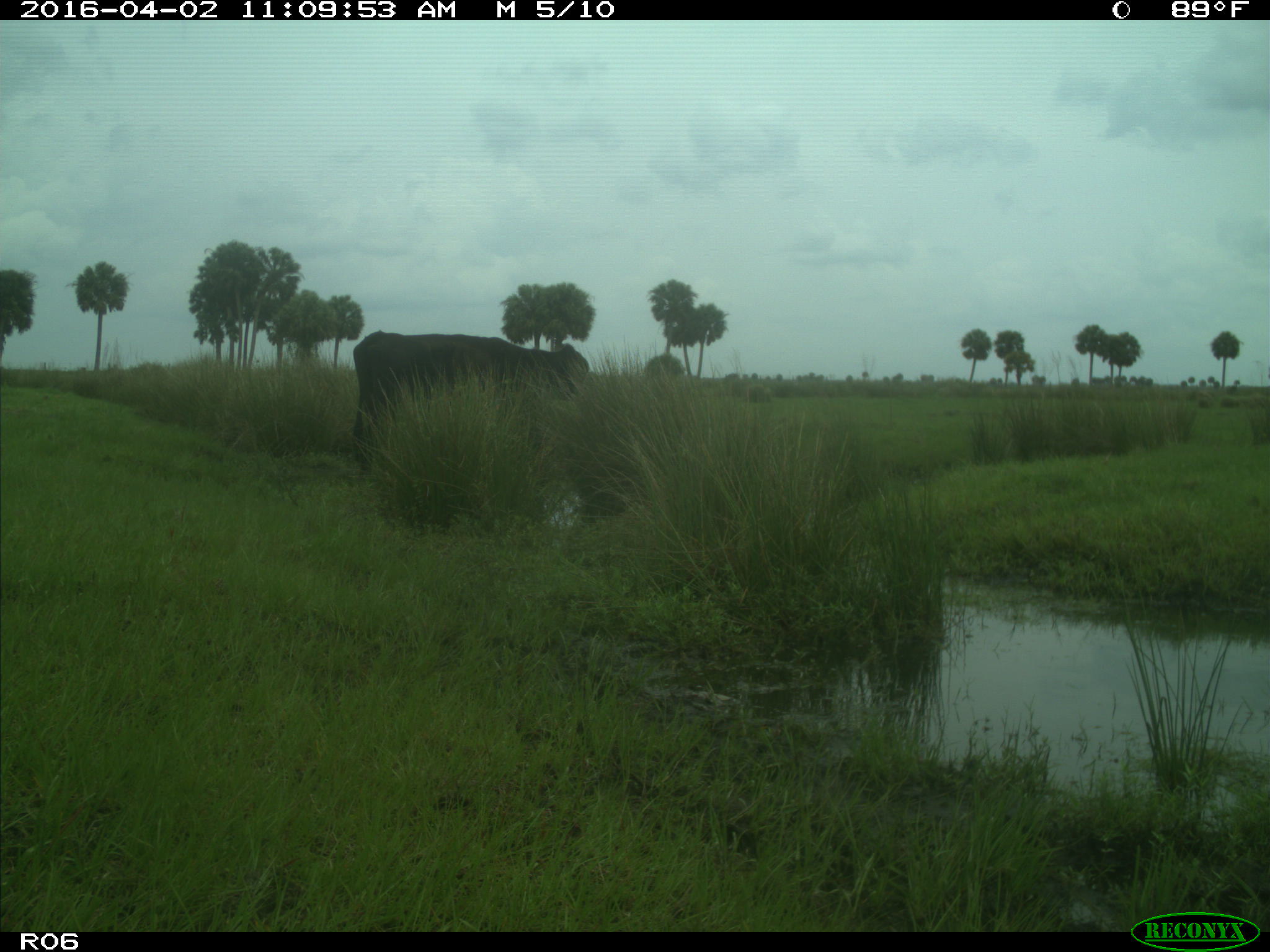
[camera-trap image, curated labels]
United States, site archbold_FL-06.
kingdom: Animalia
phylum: Chordata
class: Mammalia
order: Artiodactyla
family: Bovidae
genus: Bos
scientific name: Bos taurus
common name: domestic cow